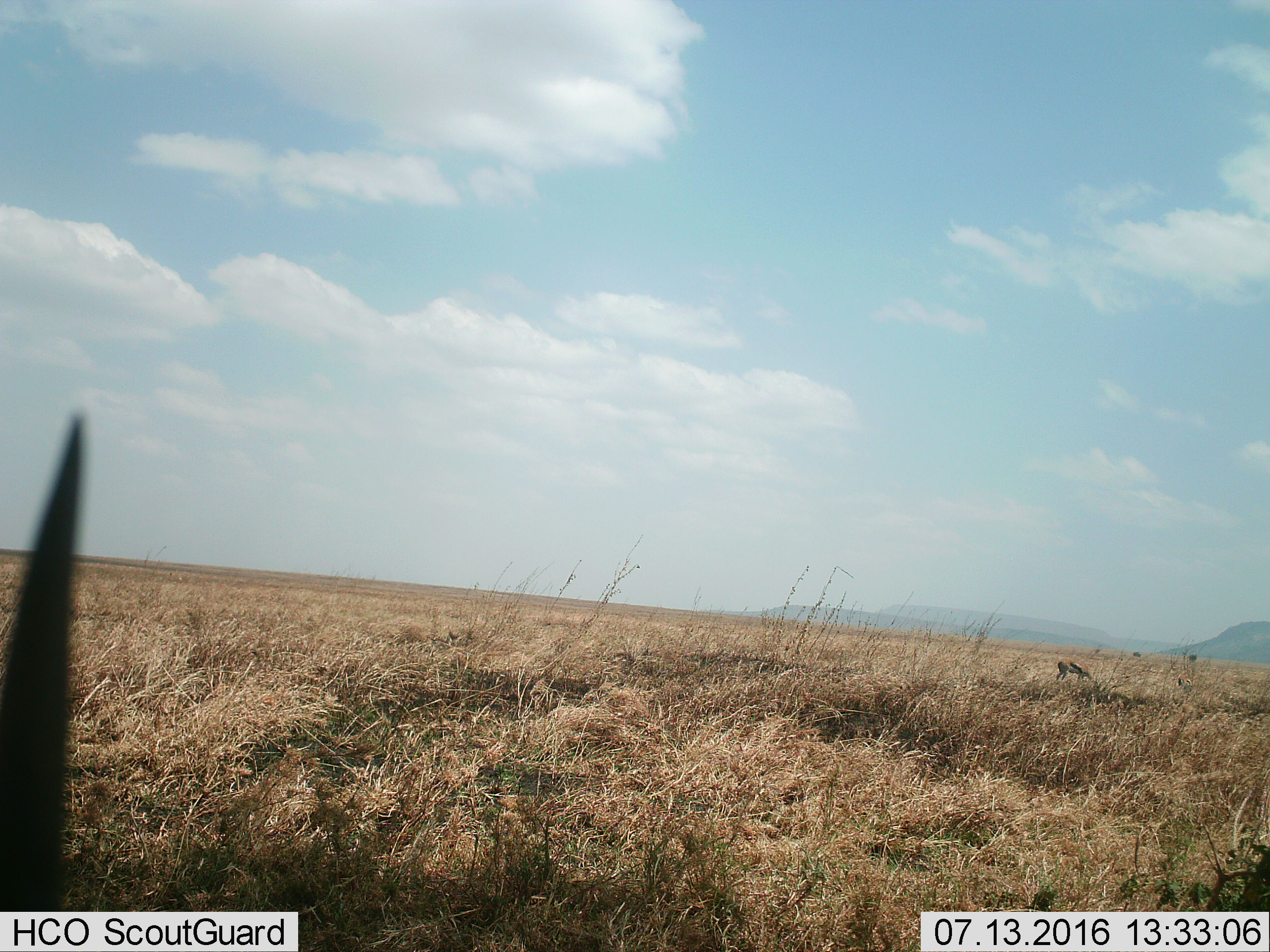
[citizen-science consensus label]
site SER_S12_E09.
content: unidentified animal